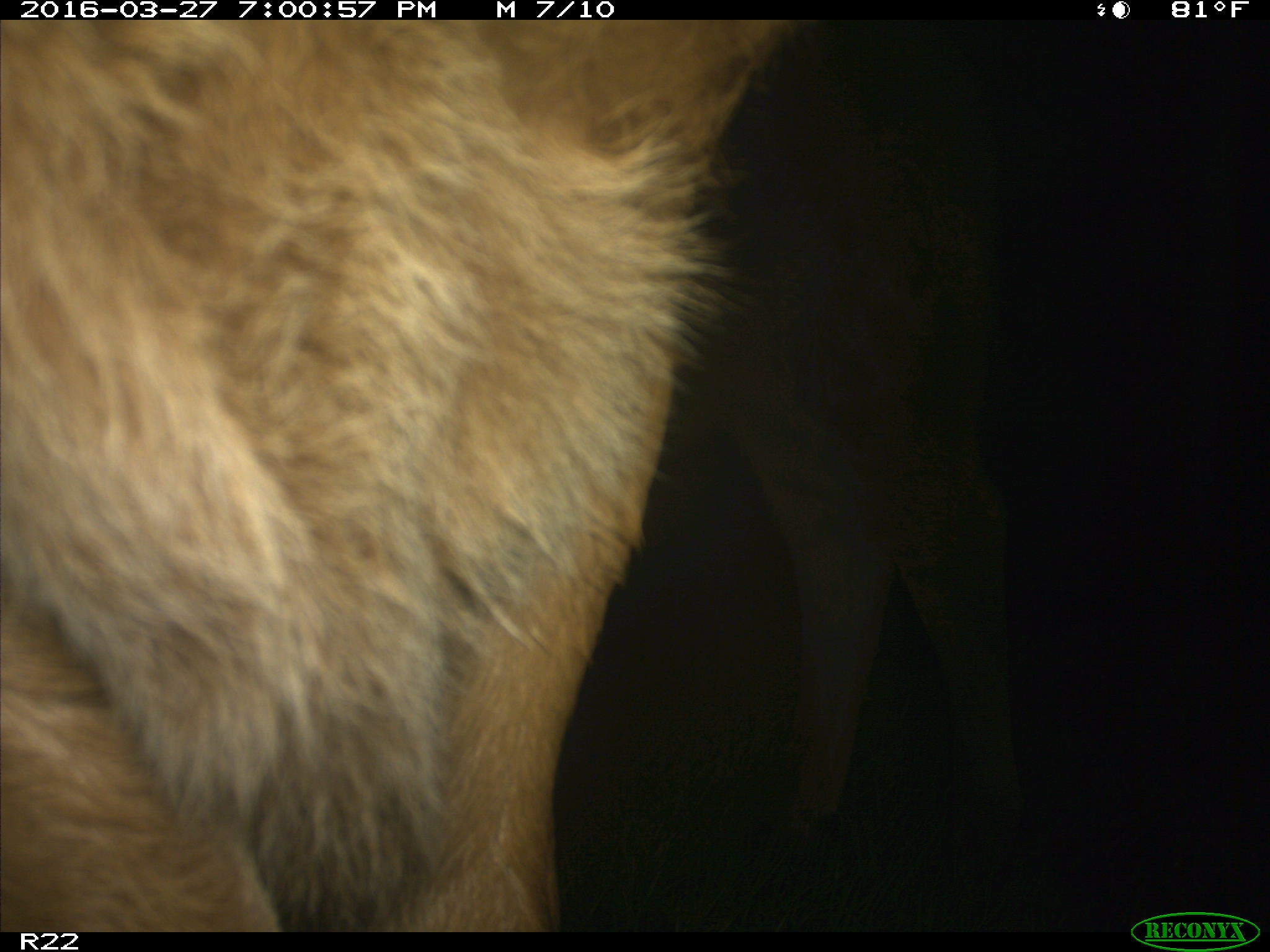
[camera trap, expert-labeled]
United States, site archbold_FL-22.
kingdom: Animalia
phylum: Chordata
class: Mammalia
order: Artiodactyla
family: Bovidae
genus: Bos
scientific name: Bos taurus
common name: domestic cow